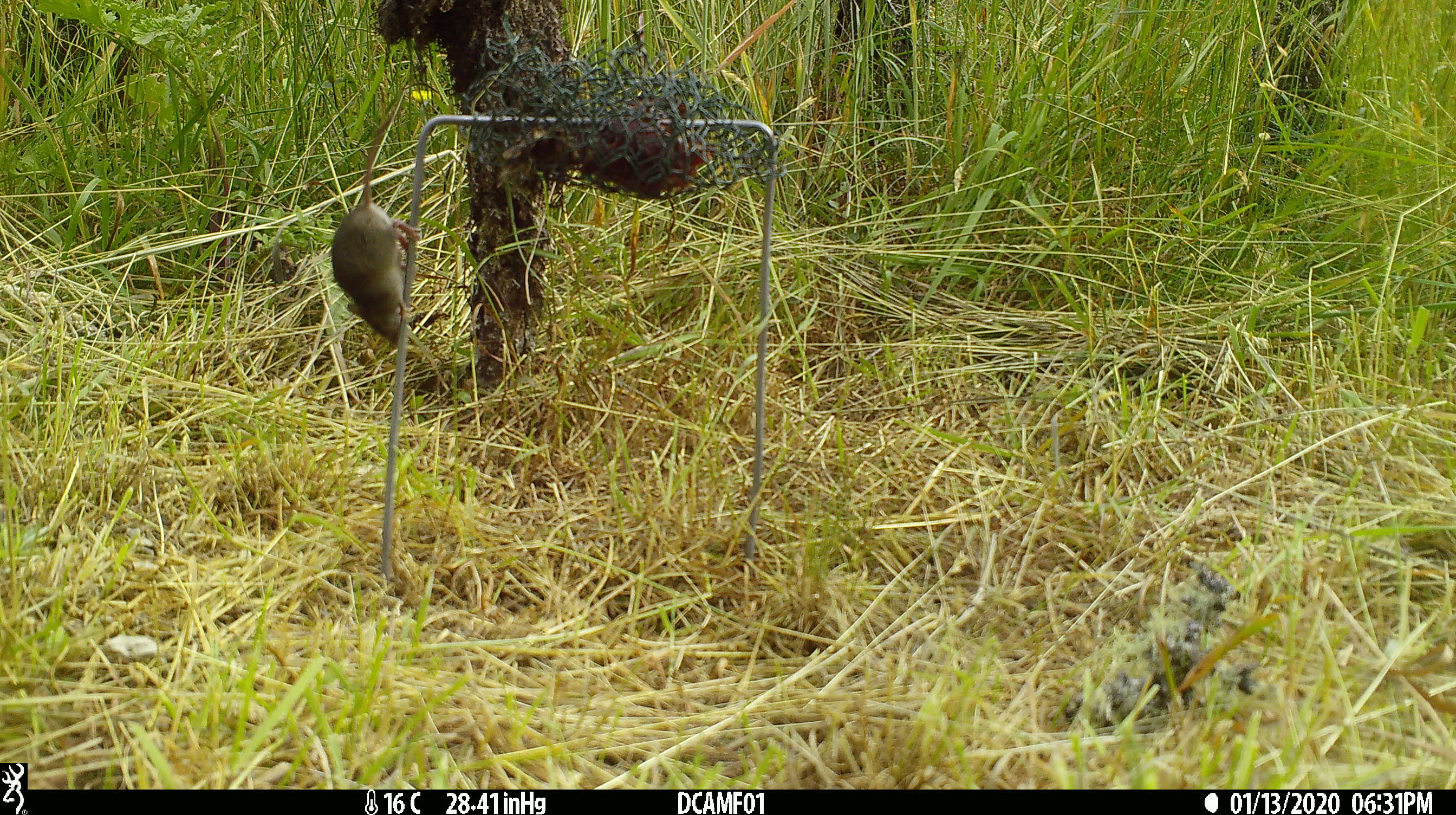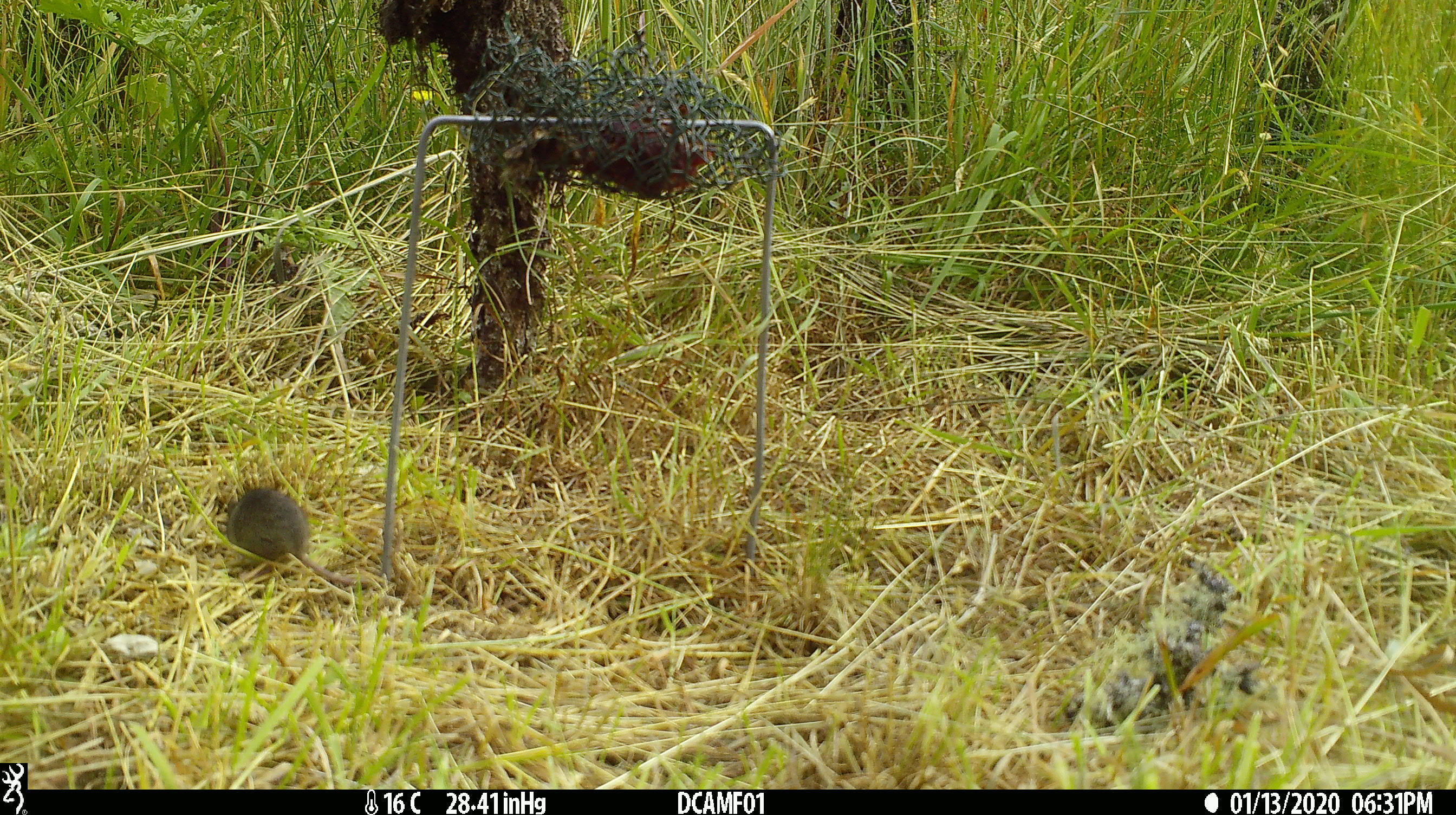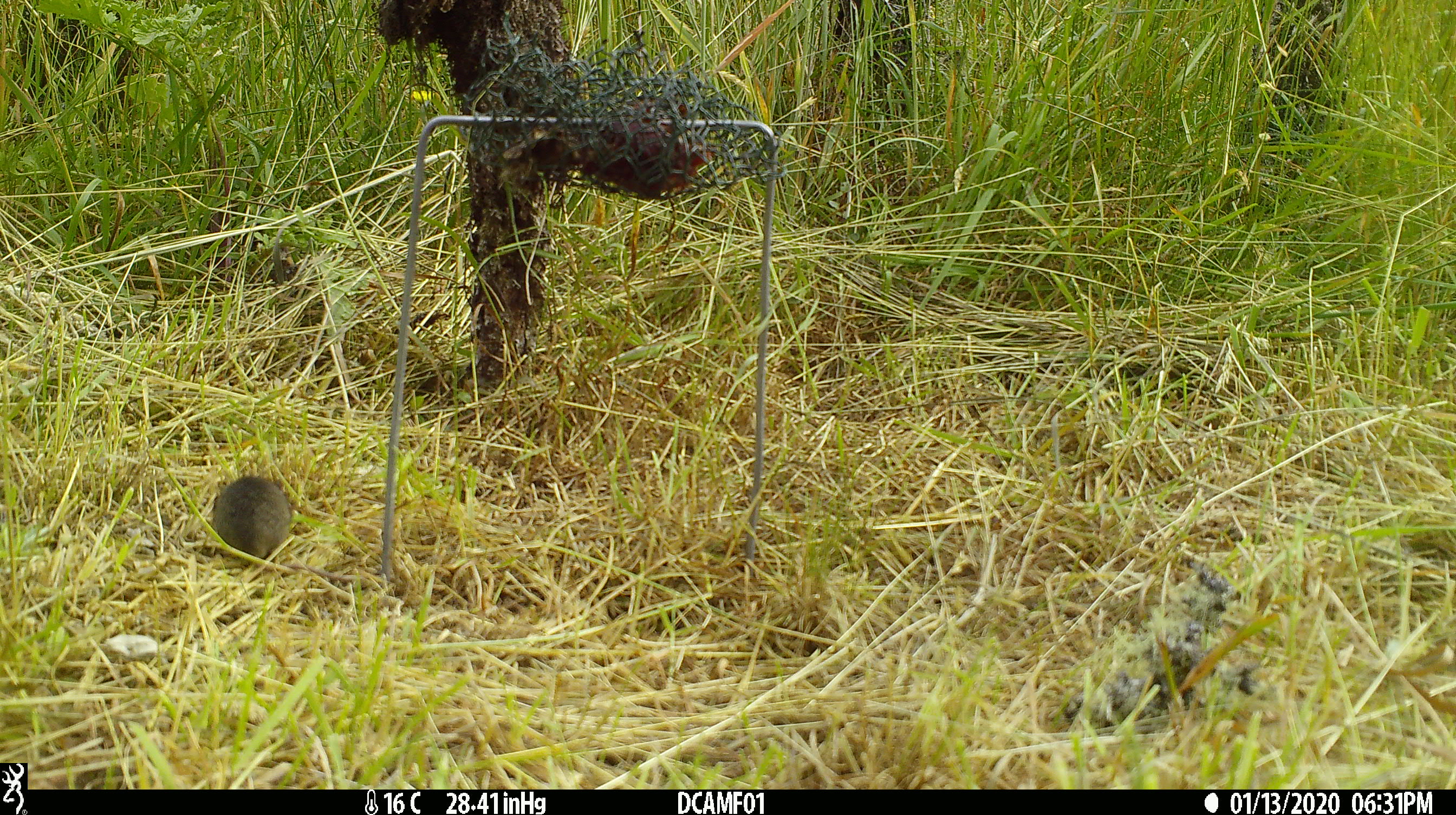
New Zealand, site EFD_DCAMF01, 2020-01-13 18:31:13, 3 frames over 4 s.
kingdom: Animalia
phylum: Chordata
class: Mammalia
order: Rodentia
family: Muridae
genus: Mus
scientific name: Mus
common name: mouse